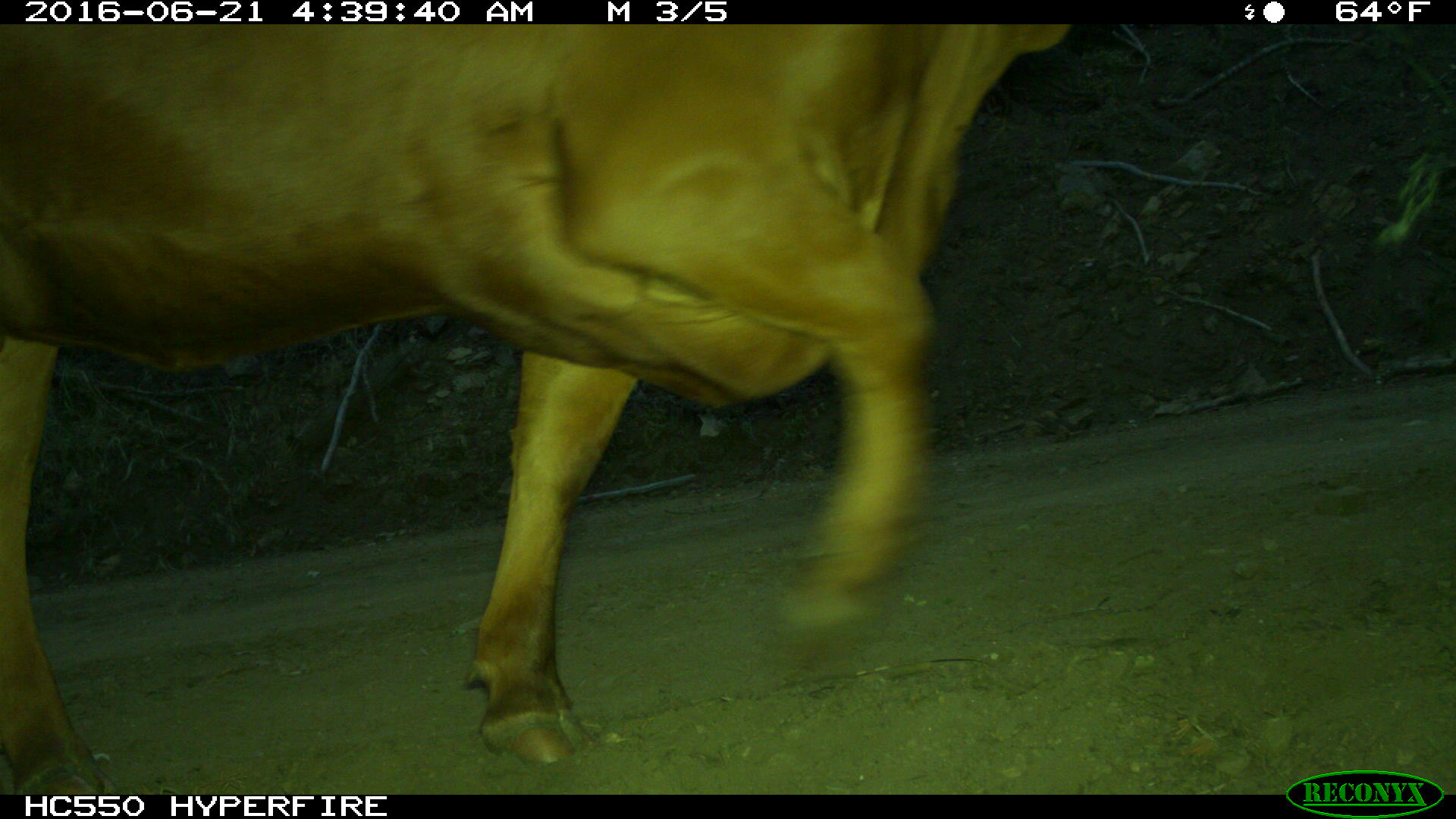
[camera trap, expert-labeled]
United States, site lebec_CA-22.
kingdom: Animalia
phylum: Chordata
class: Mammalia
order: Artiodactyla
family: Bovidae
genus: Bos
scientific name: Bos taurus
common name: domestic cow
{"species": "Bos taurus (domestic cow)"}